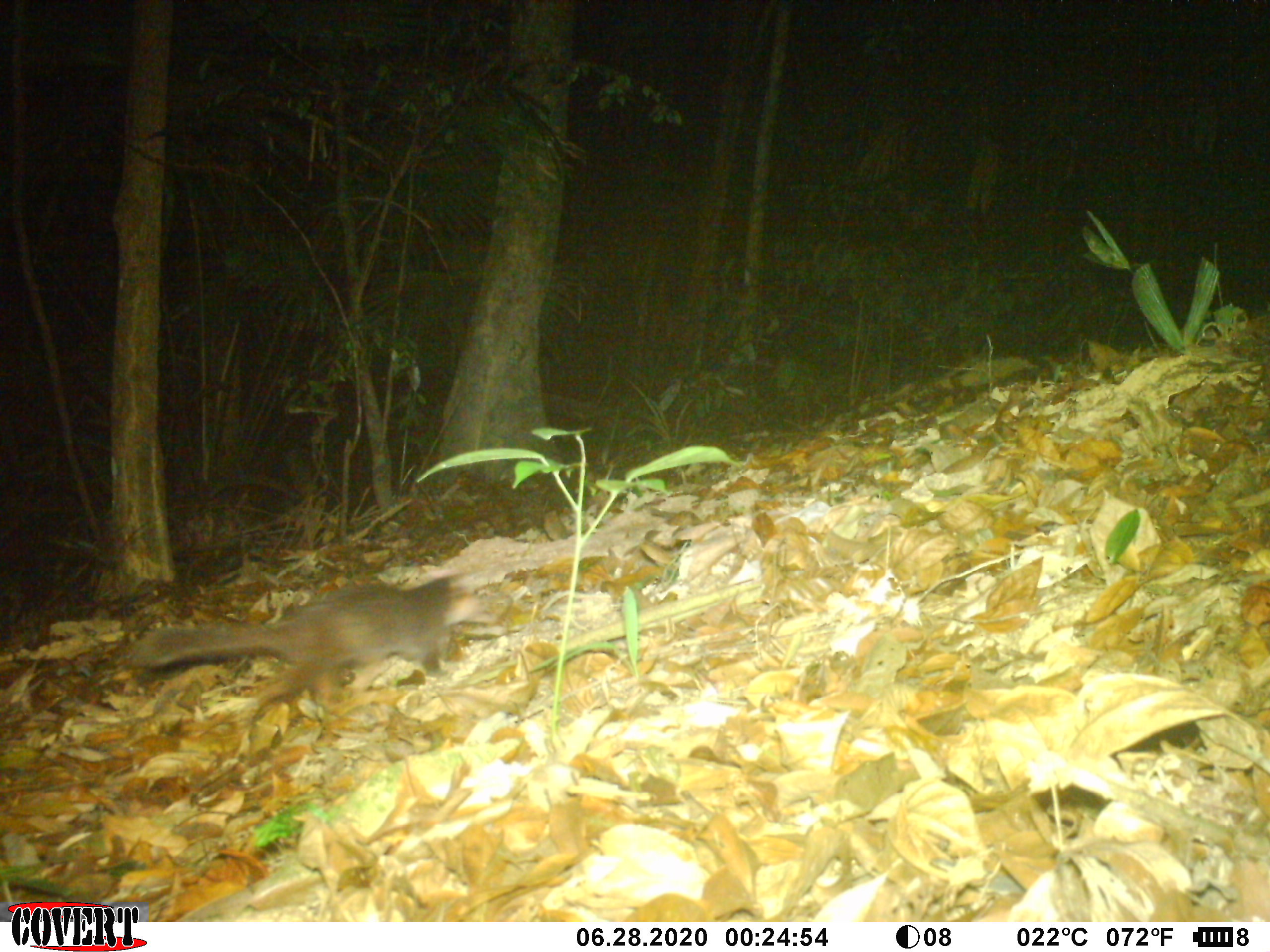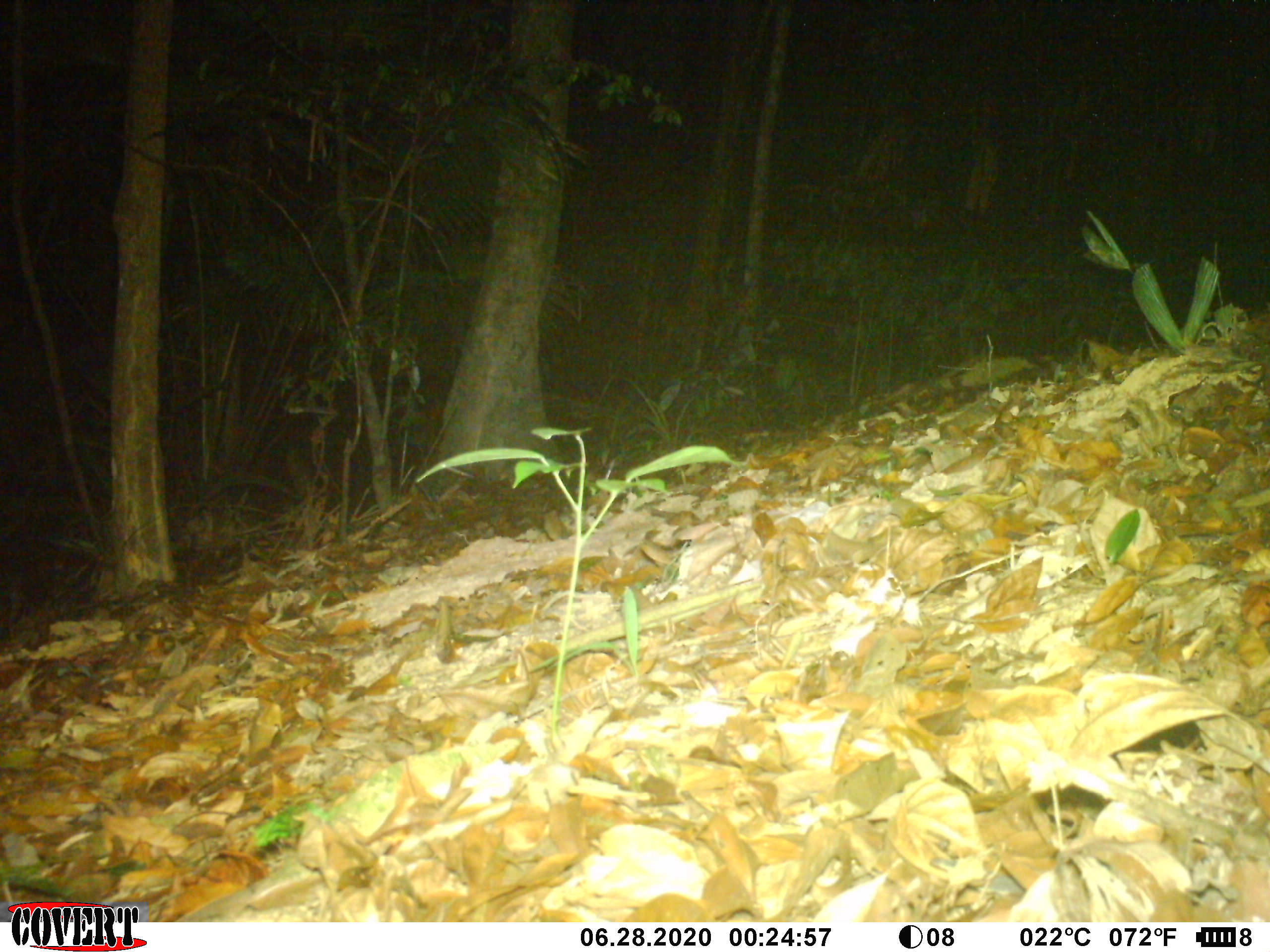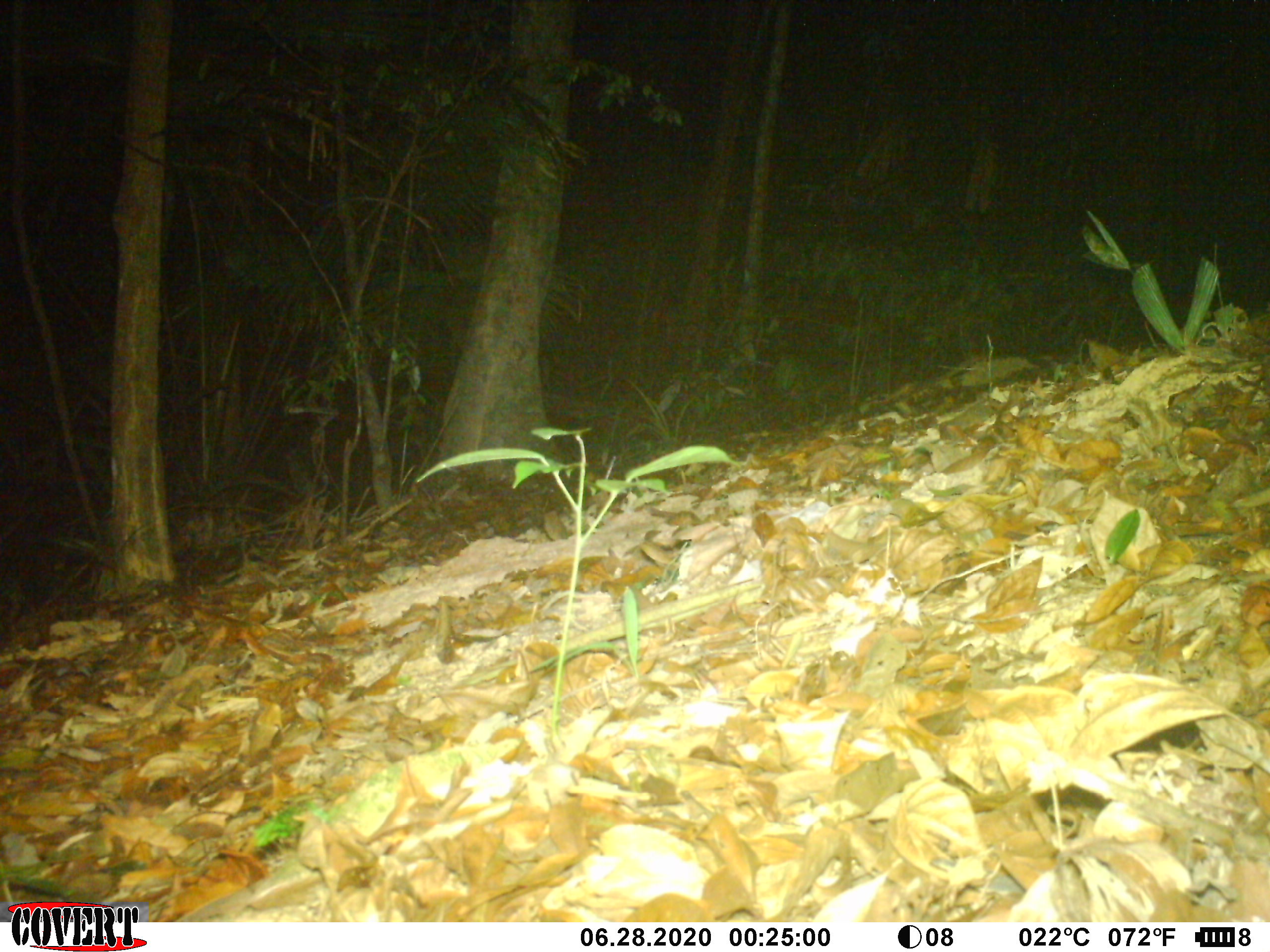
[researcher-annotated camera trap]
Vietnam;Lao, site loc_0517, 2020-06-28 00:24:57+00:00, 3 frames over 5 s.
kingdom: Animalia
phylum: Chordata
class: Mammalia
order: Carnivora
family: Mustelidae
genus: Melogale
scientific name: Melogale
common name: ferret badger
Ferret badger (Melogale). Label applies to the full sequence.